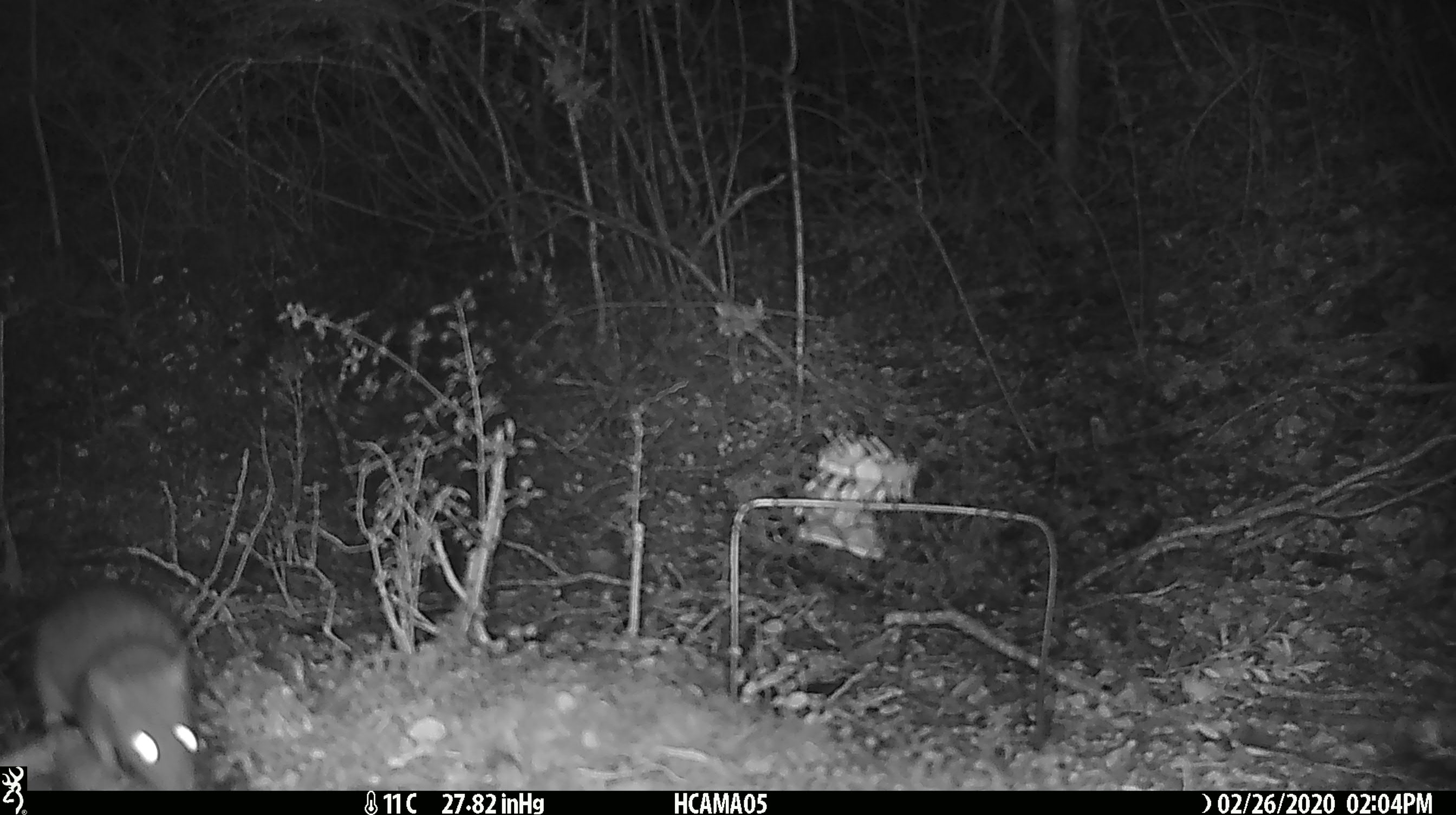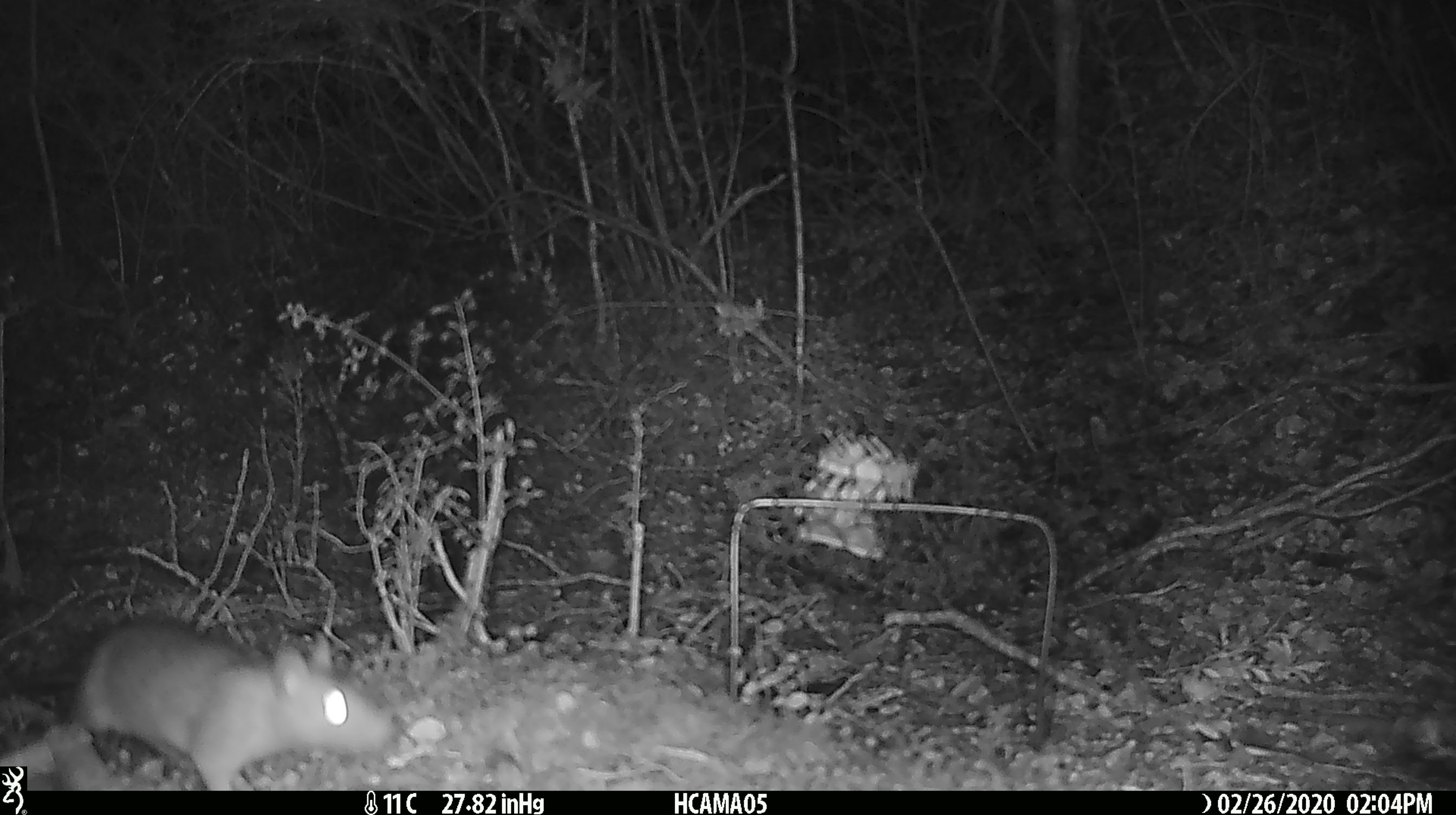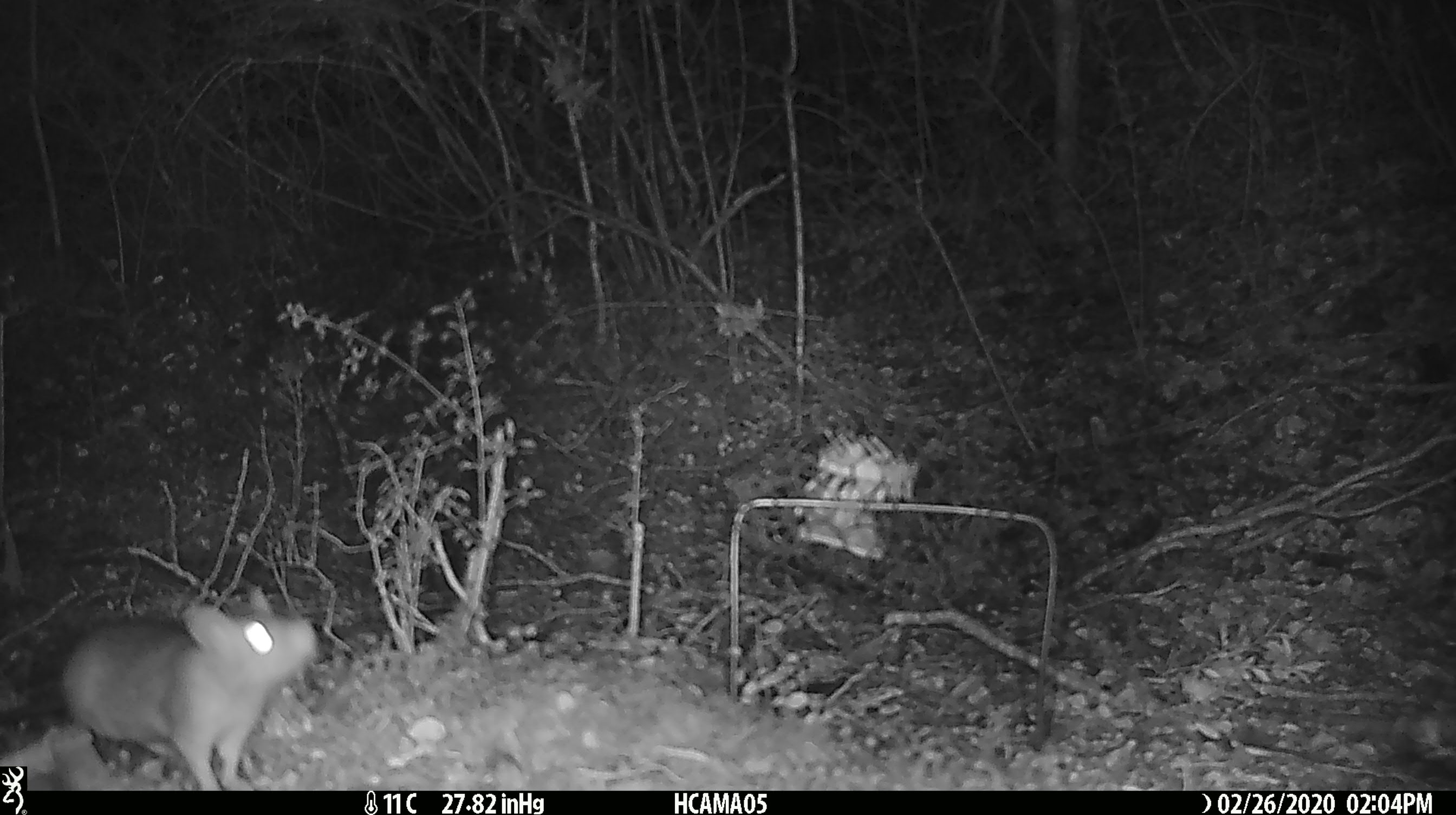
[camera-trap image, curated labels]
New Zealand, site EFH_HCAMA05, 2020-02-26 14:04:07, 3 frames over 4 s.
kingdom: Animalia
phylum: Chordata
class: Mammalia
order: Rodentia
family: Muridae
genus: Rattus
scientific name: Rattus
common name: rat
Rat (Rattus).